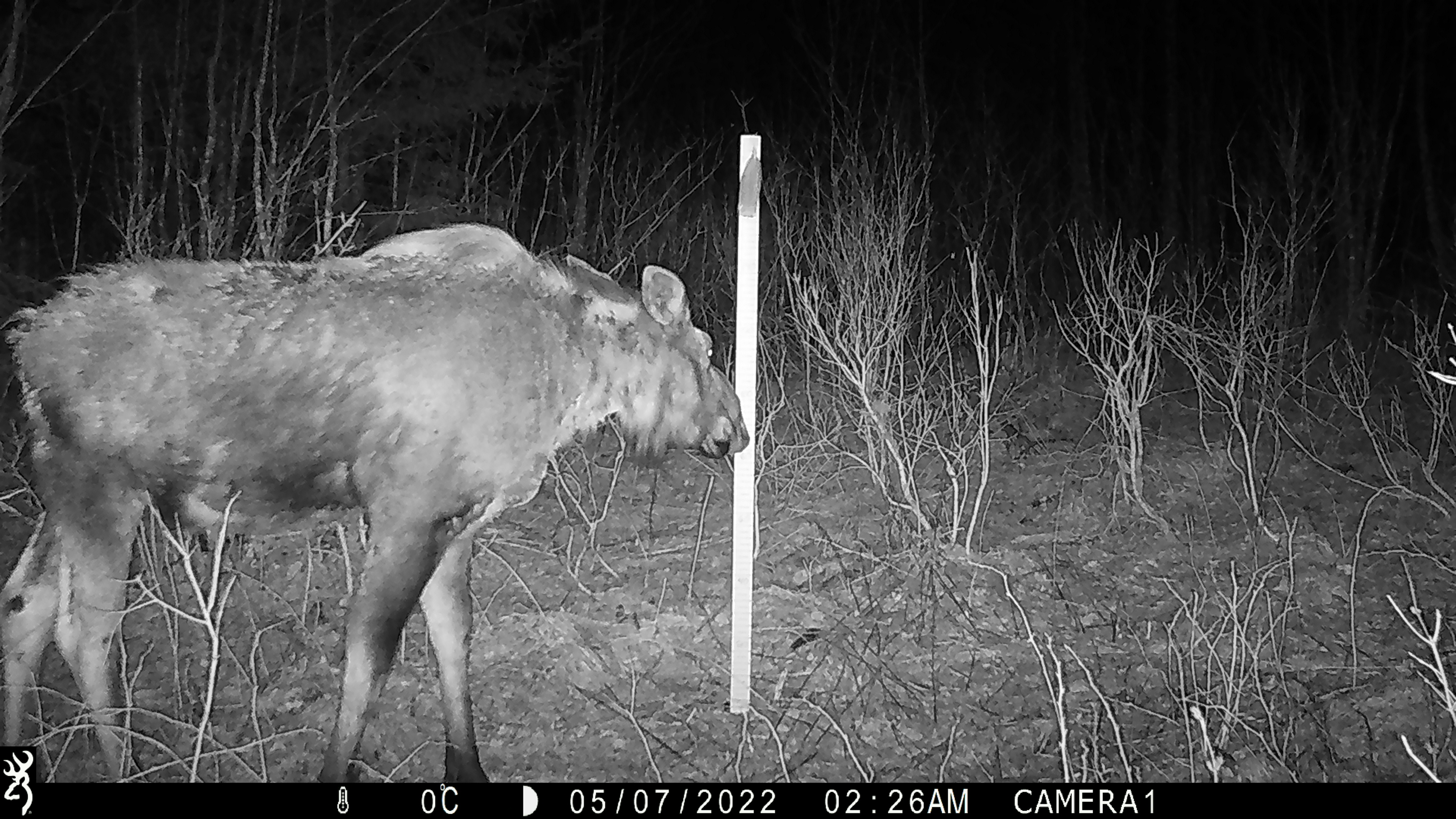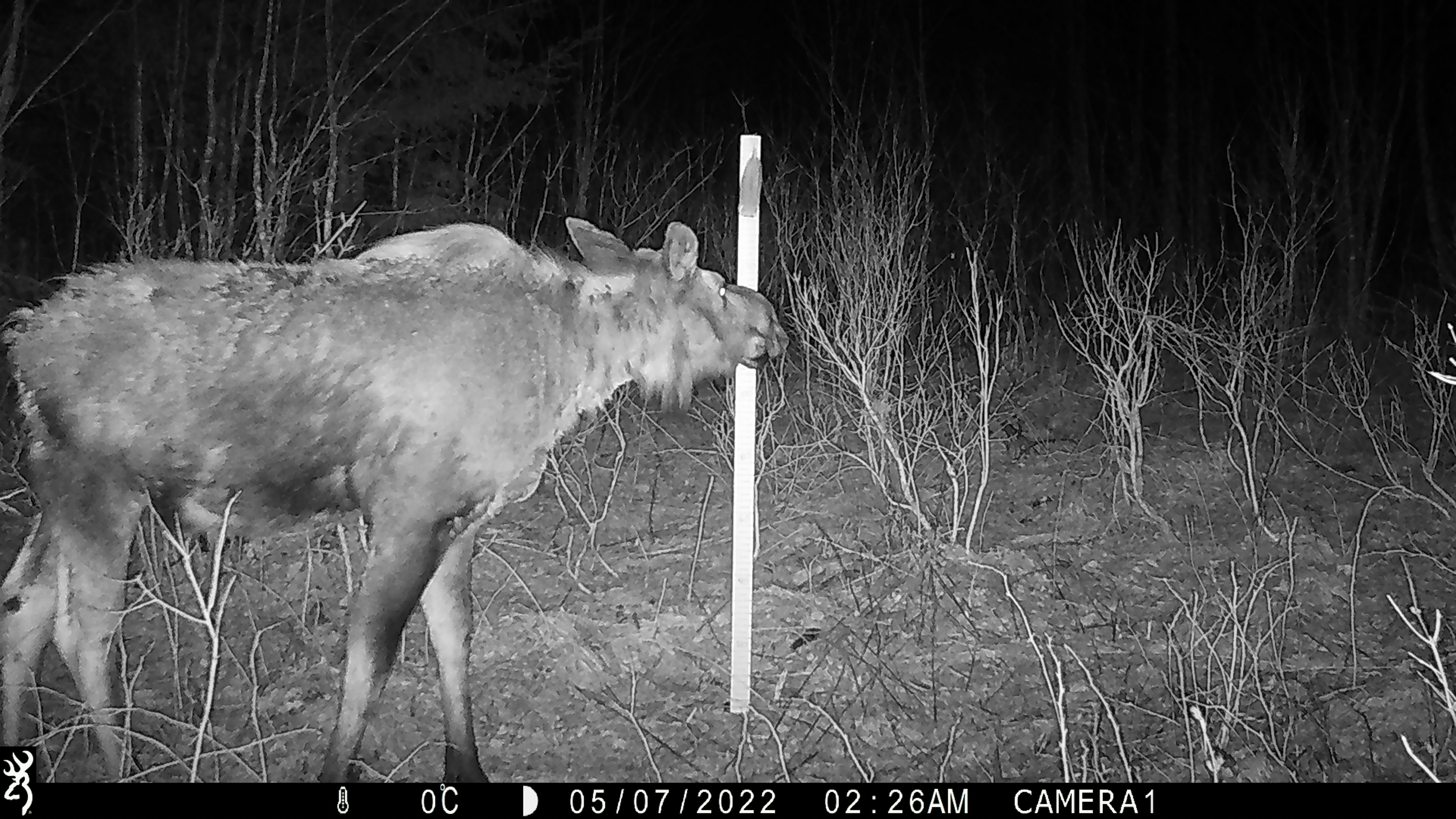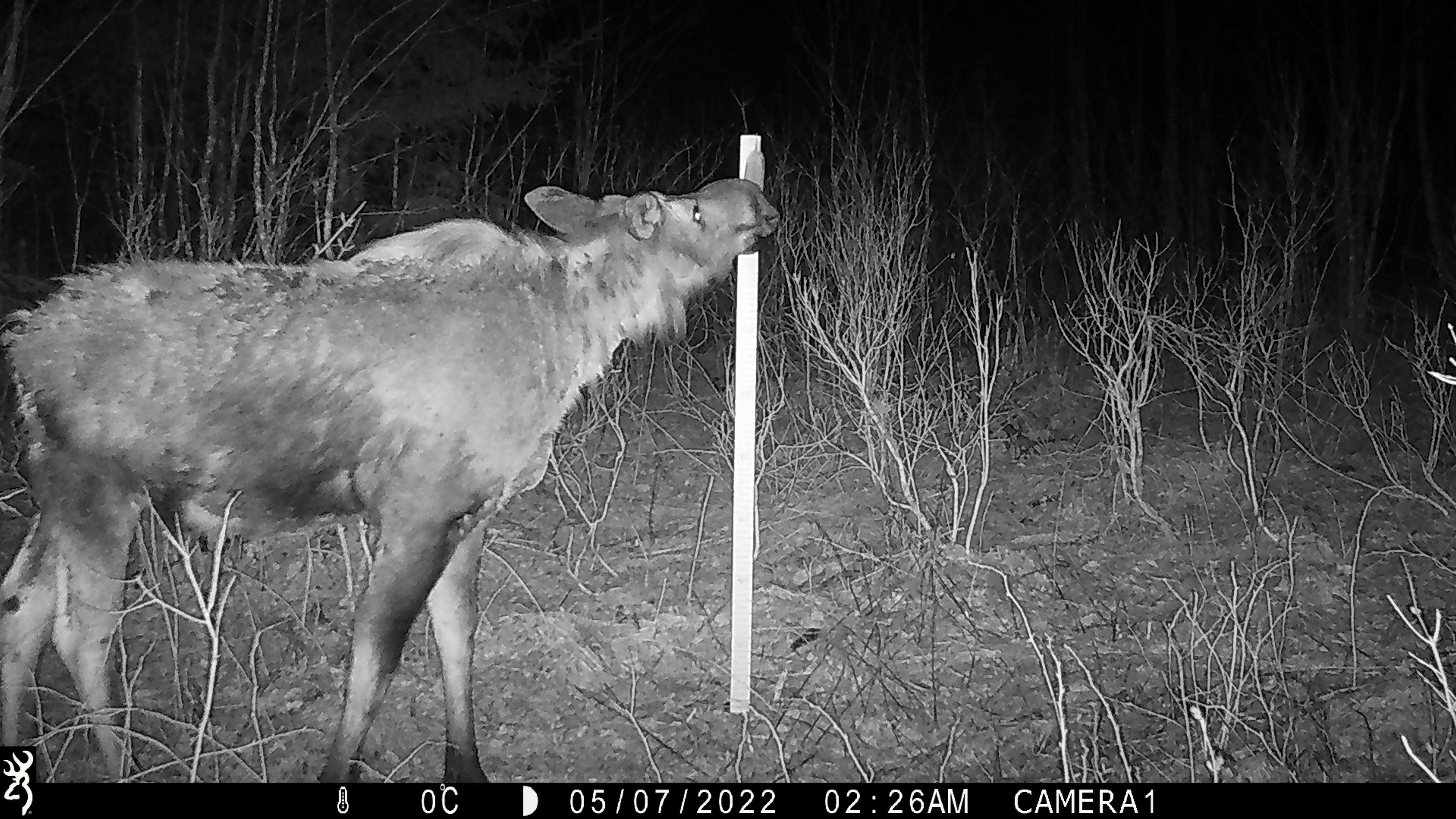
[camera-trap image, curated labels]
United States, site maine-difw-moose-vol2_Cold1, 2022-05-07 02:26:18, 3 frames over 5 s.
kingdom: Animalia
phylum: Chordata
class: Mammalia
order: Artiodactyla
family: Cervidae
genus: Alces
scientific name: Alces alces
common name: moose